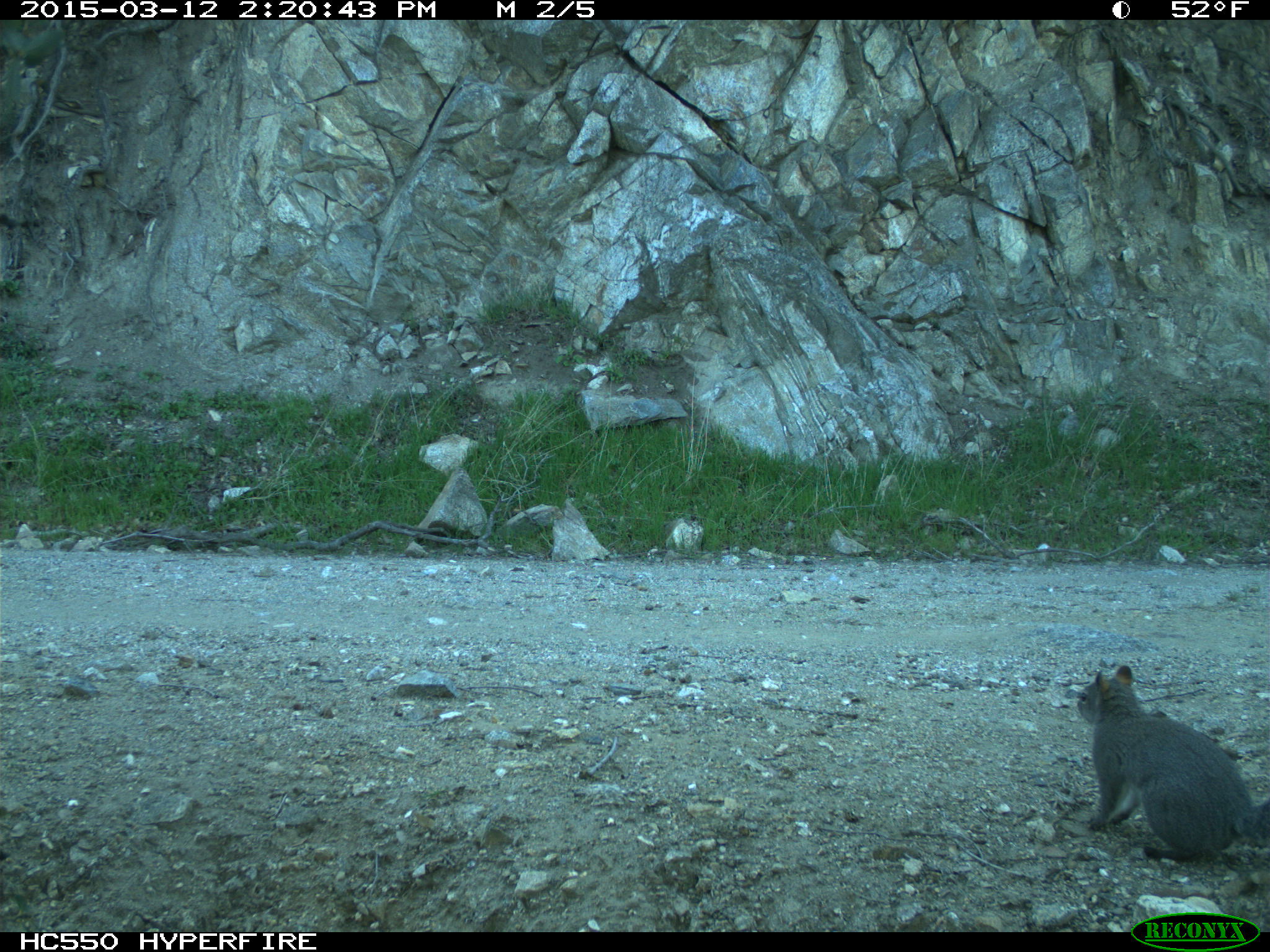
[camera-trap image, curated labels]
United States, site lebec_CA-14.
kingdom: Animalia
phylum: Chordata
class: Mammalia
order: Rodentia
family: Sciuridae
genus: Sciurus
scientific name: Sciurus carolinensis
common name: eastern gray squirrel